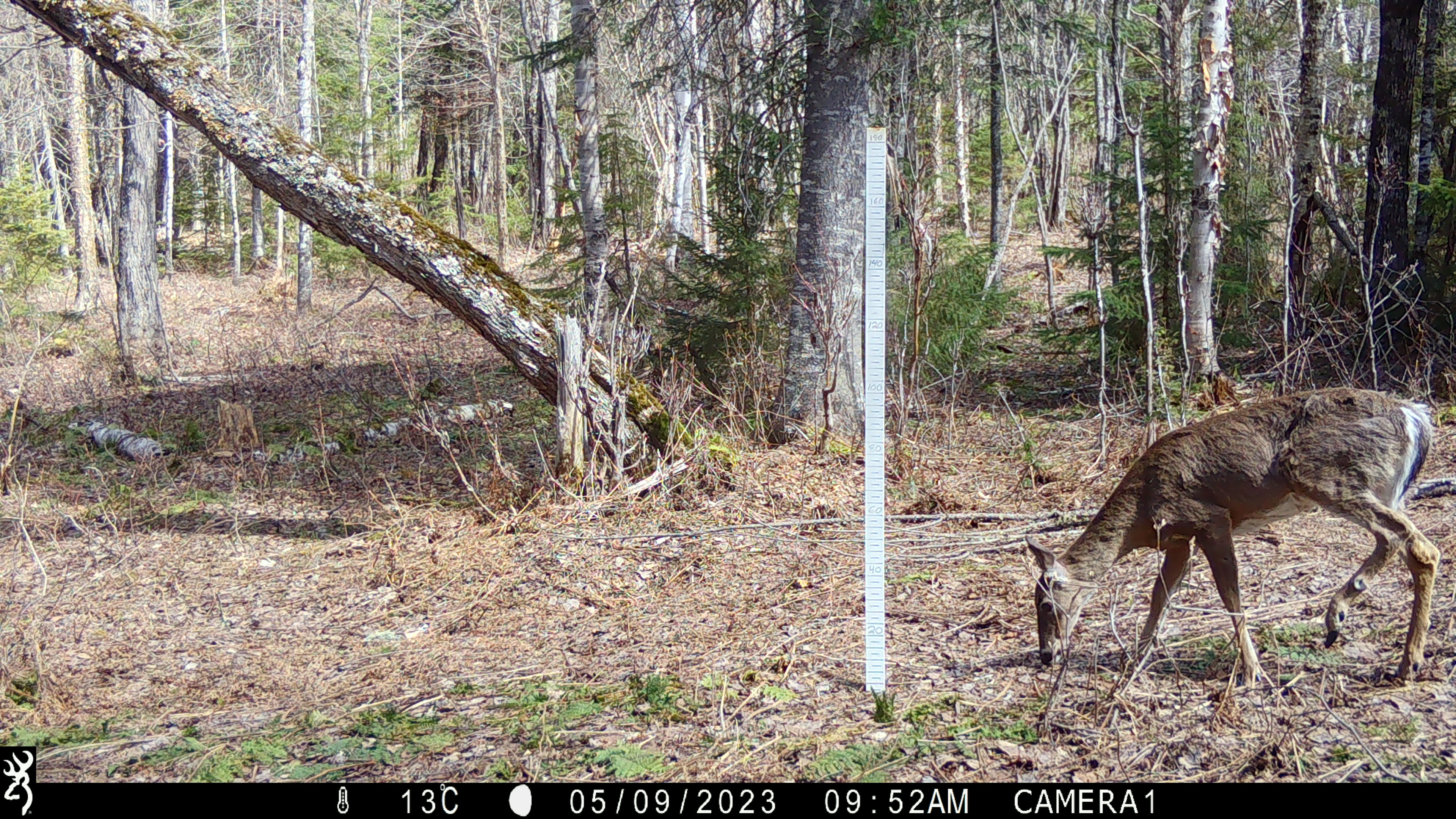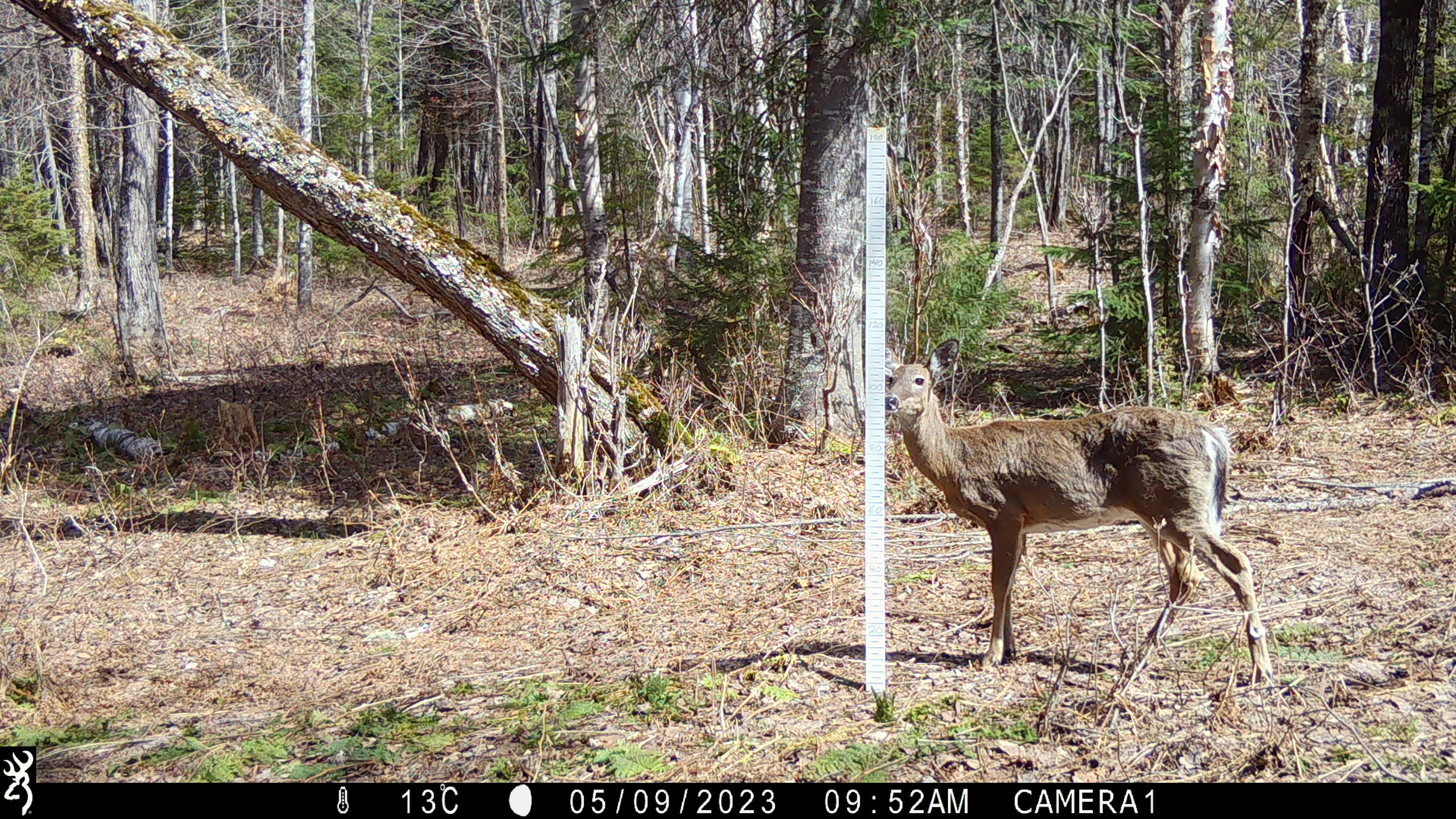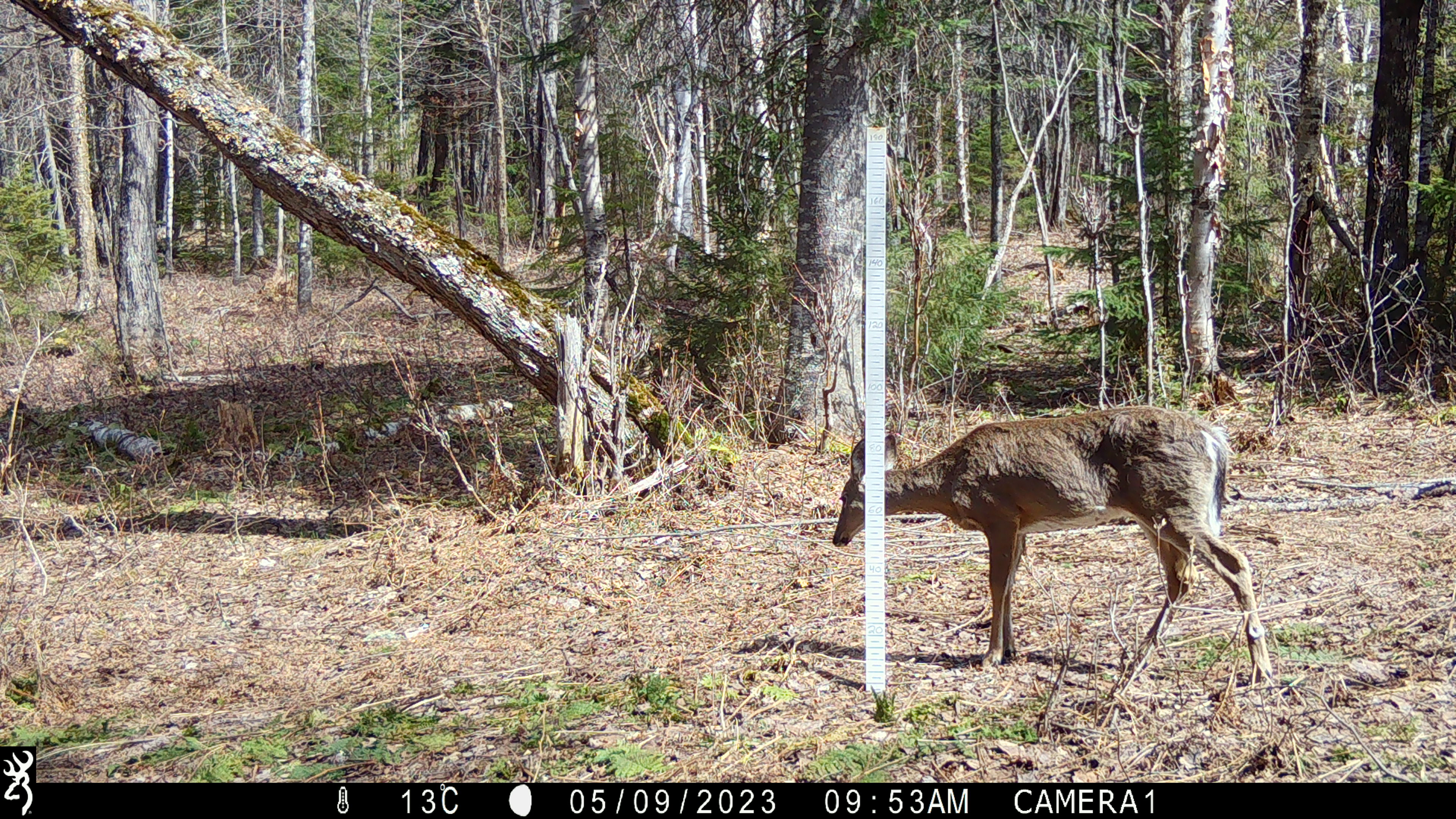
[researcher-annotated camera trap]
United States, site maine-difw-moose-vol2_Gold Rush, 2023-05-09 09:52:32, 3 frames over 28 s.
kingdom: Animalia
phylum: Chordata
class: Mammalia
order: Artiodactyla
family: Cervidae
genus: Odocoileus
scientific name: Odocoileus virginianus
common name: white-tailed deer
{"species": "white-tailed deer (Odocoileus virginianus)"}